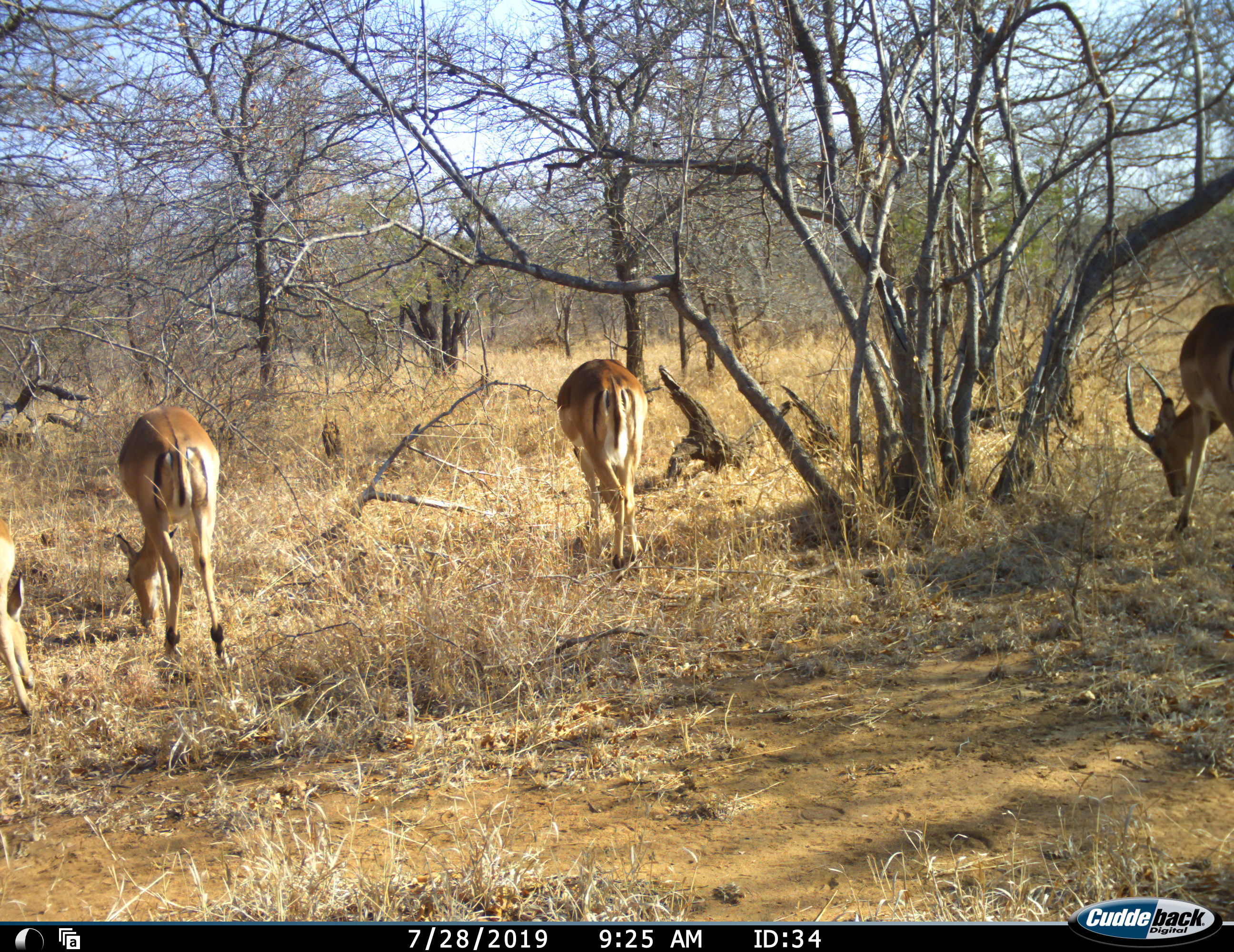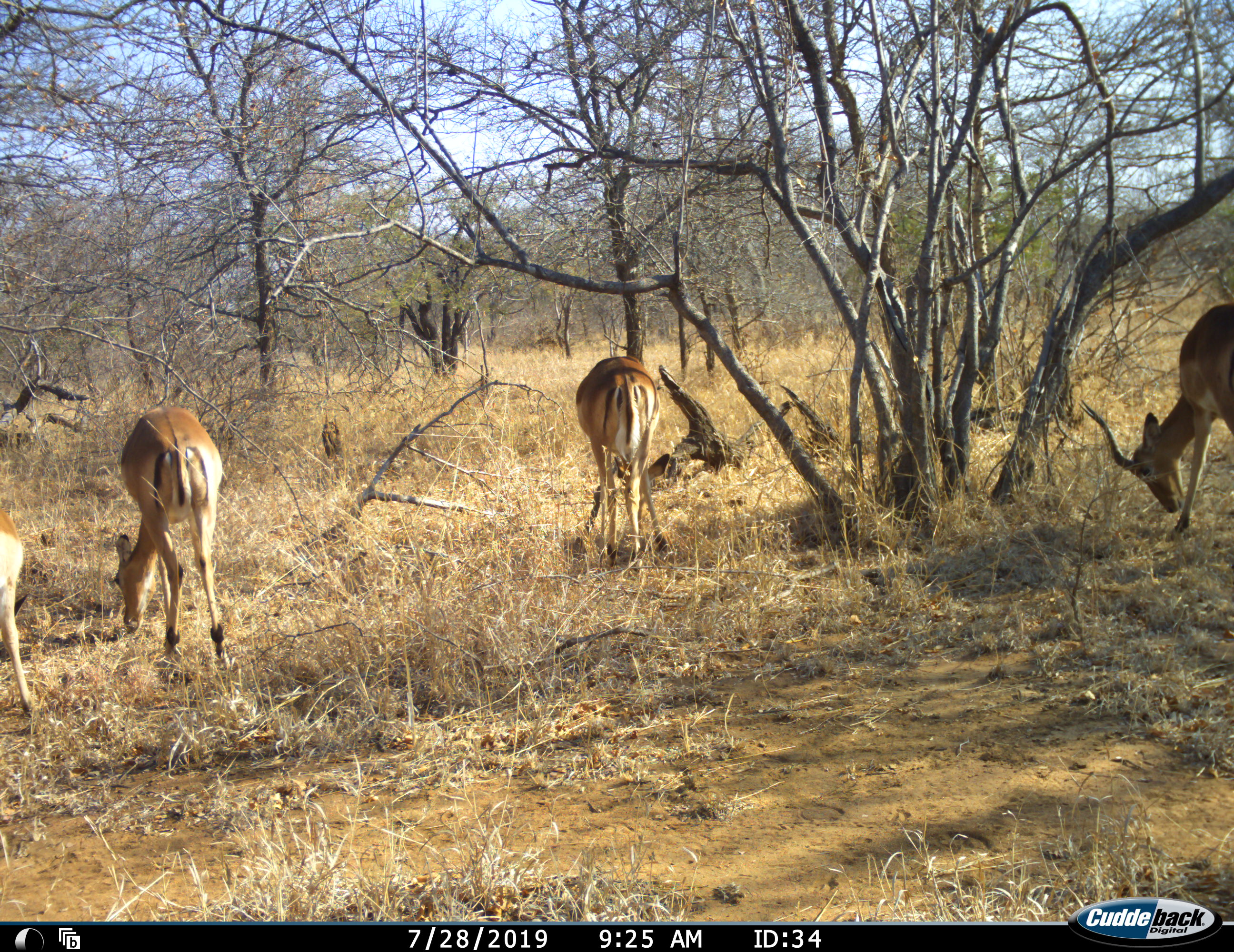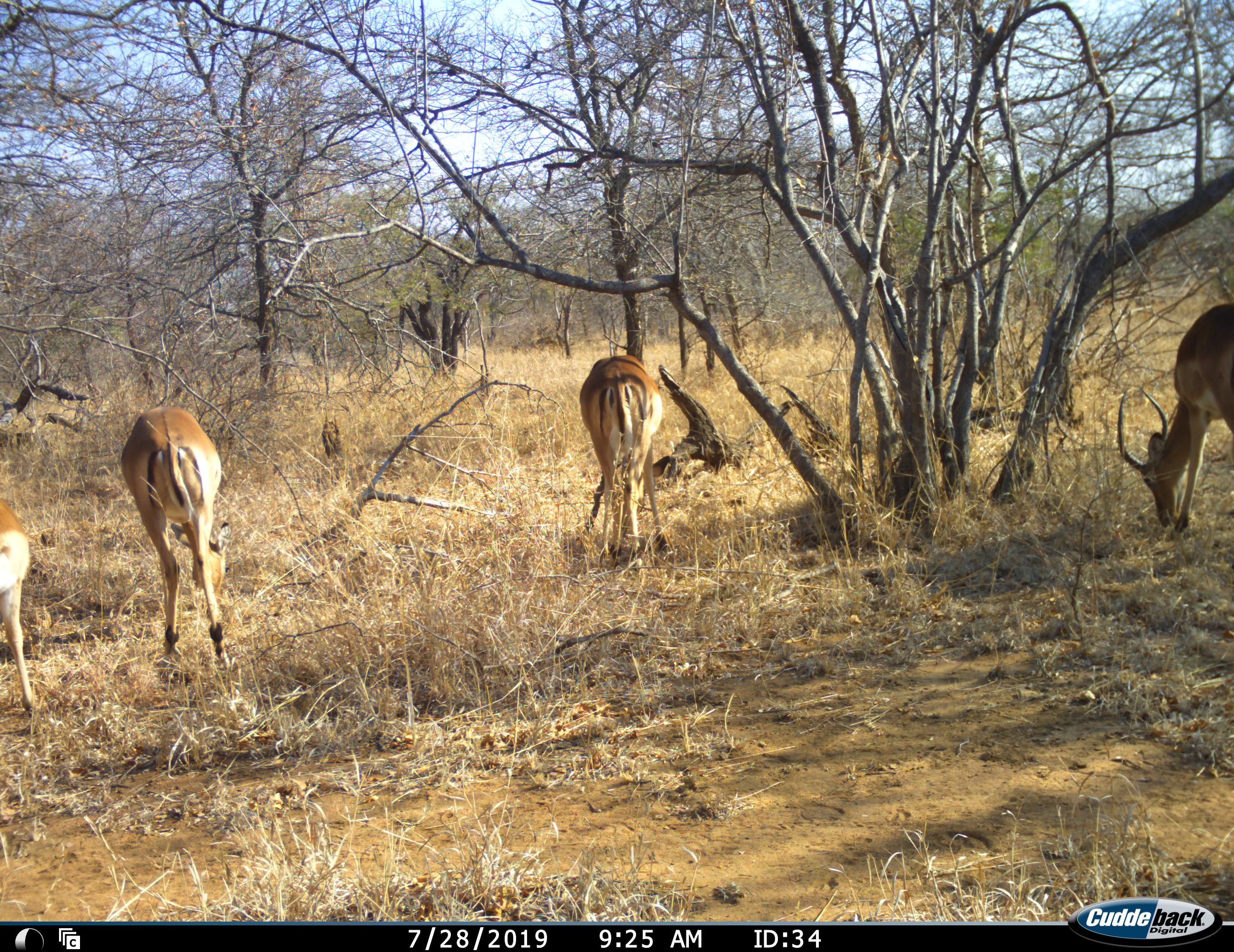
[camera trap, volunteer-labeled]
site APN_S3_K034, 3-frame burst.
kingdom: Animalia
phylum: Chordata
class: Mammalia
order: Artiodactyla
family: Bovidae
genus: Aepyceros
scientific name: Aepyceros melampus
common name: impala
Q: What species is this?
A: Impala (Aepyceros melampus).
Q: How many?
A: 4.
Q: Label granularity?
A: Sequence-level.